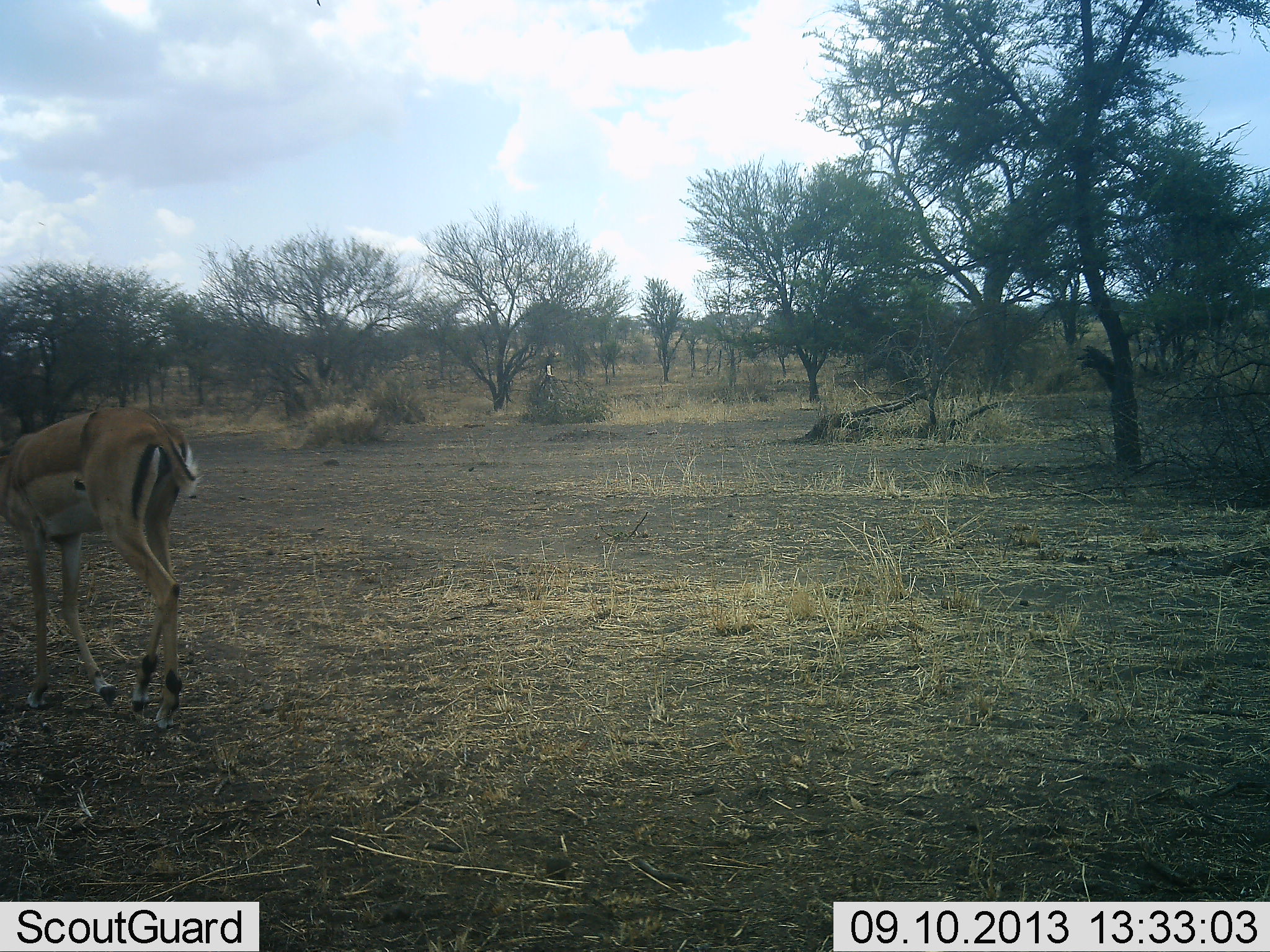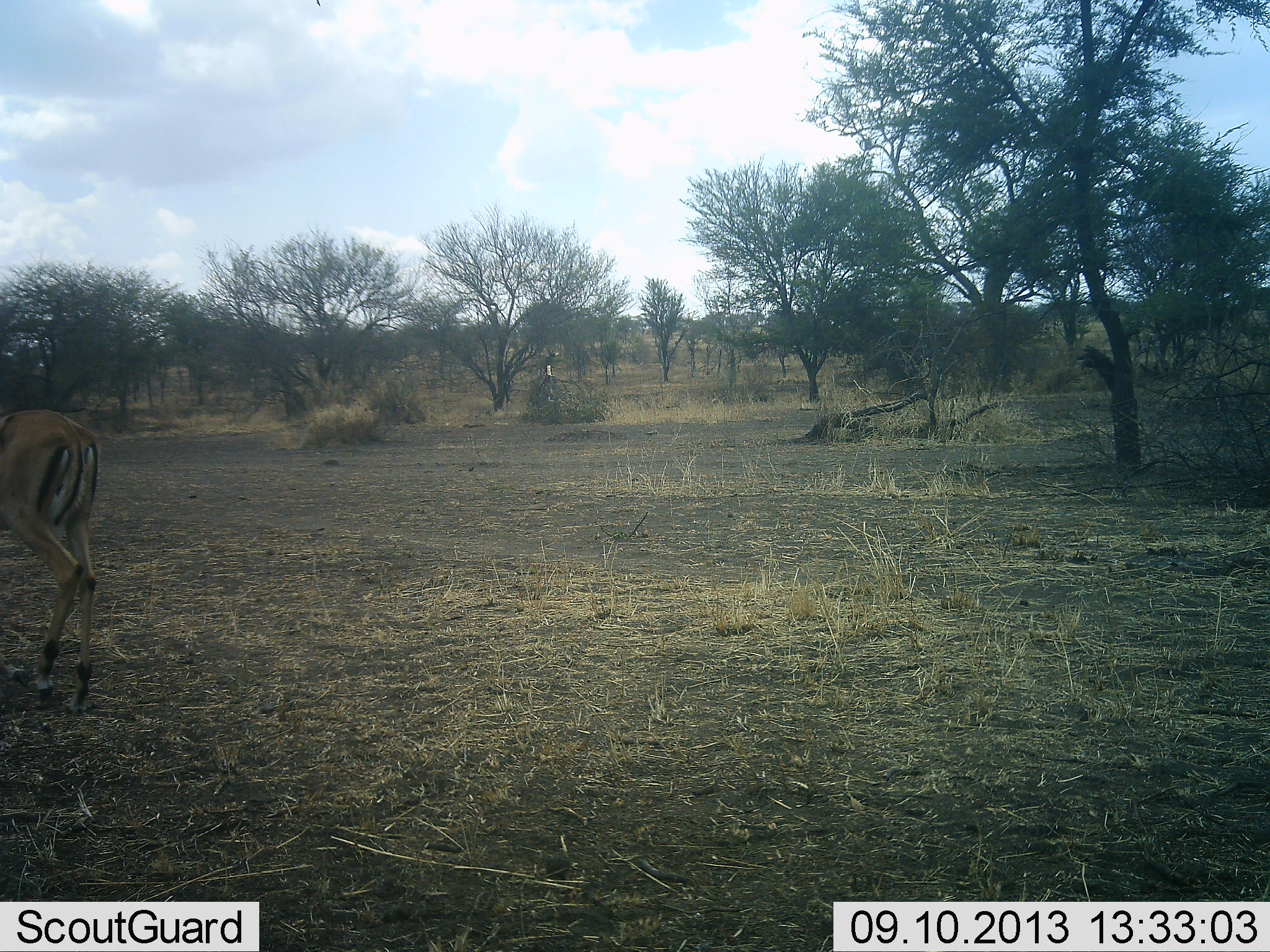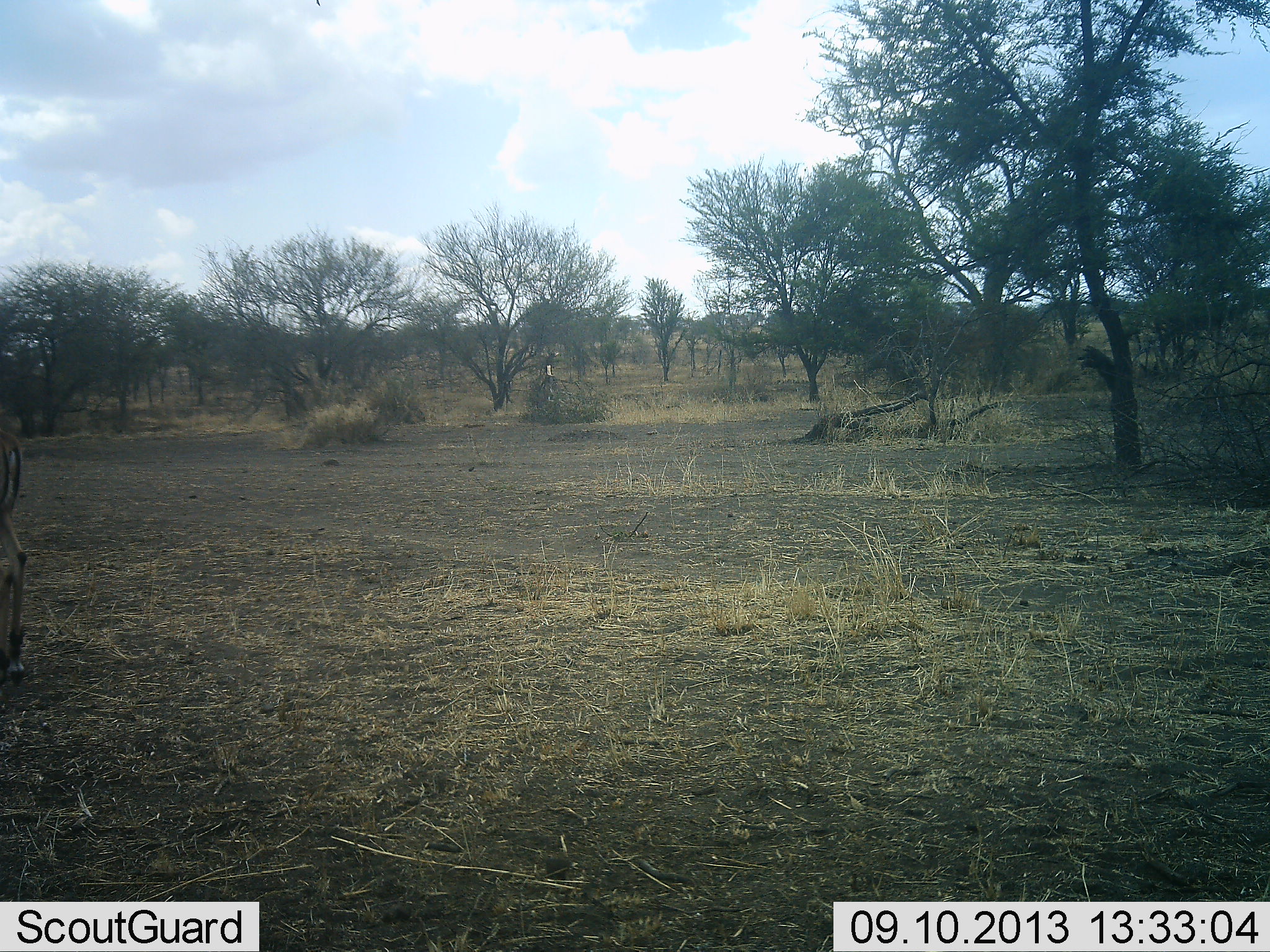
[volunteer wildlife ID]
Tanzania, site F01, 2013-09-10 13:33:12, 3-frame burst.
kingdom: Animalia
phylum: Chordata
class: Mammalia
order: Artiodactyla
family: Bovidae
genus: Aepyceros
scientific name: Aepyceros melampus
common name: impala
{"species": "impala (Aepyceros melampus)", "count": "1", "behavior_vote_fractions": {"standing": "8%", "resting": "0%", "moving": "96%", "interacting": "0%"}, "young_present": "0%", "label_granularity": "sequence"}